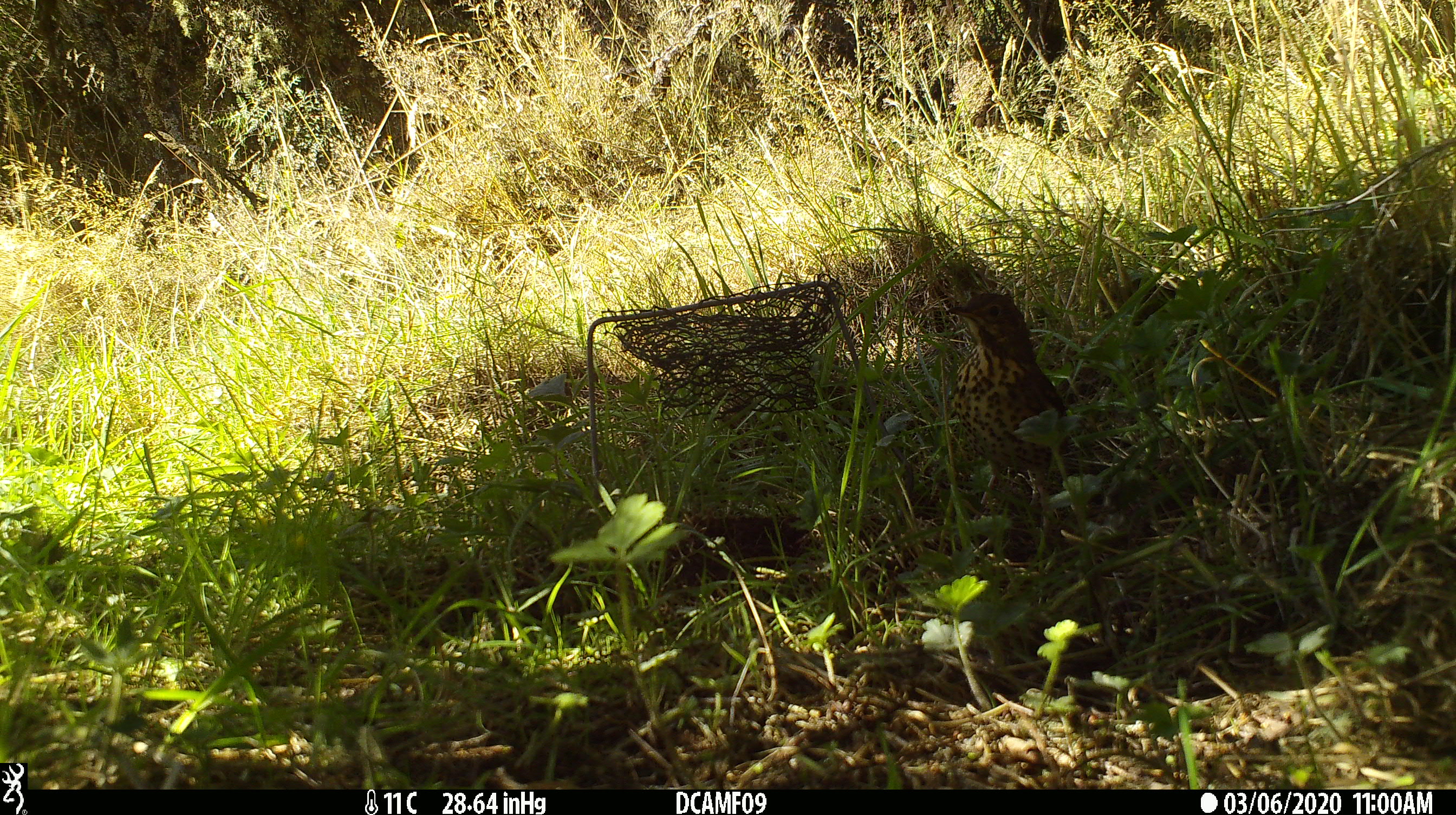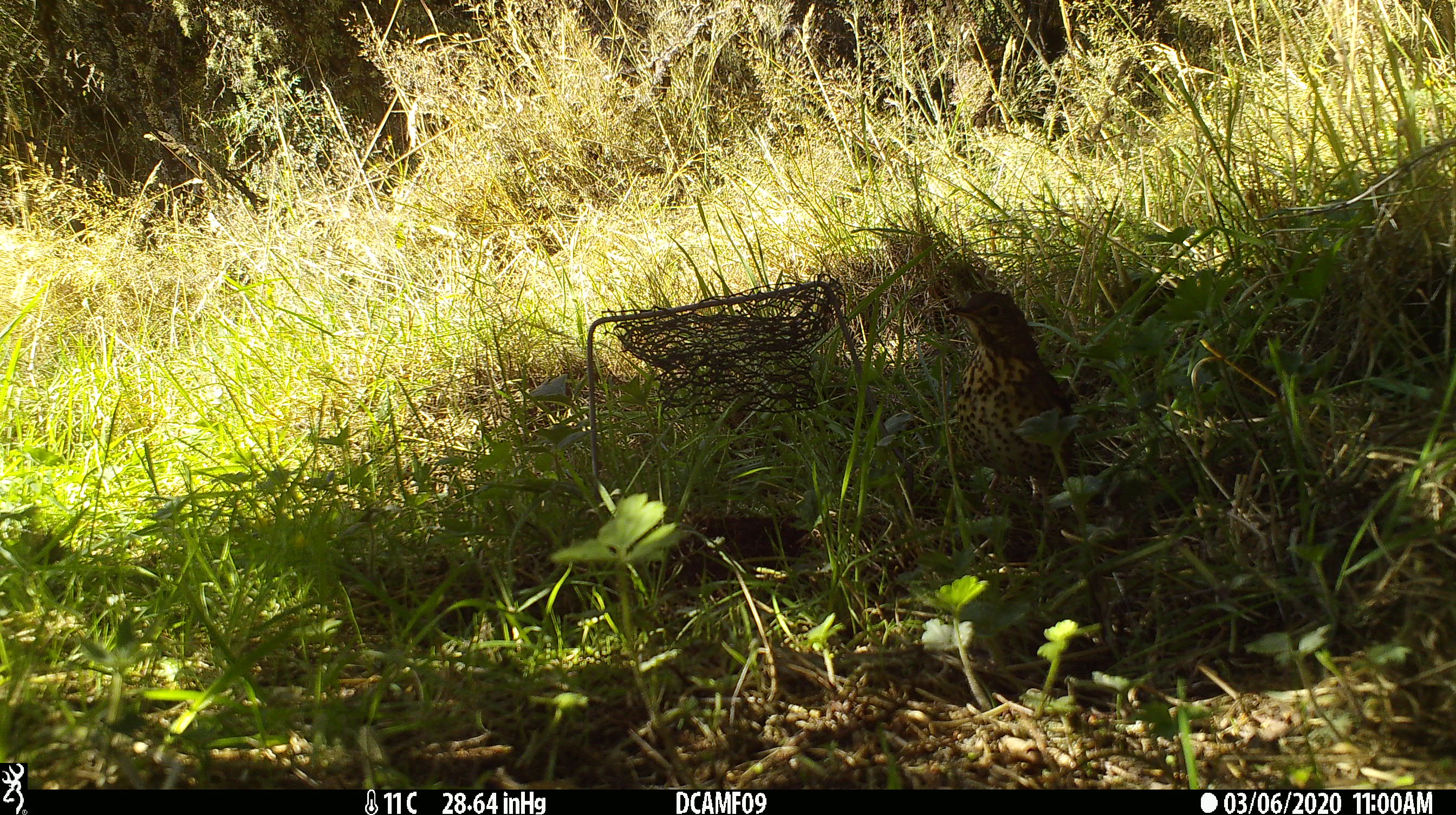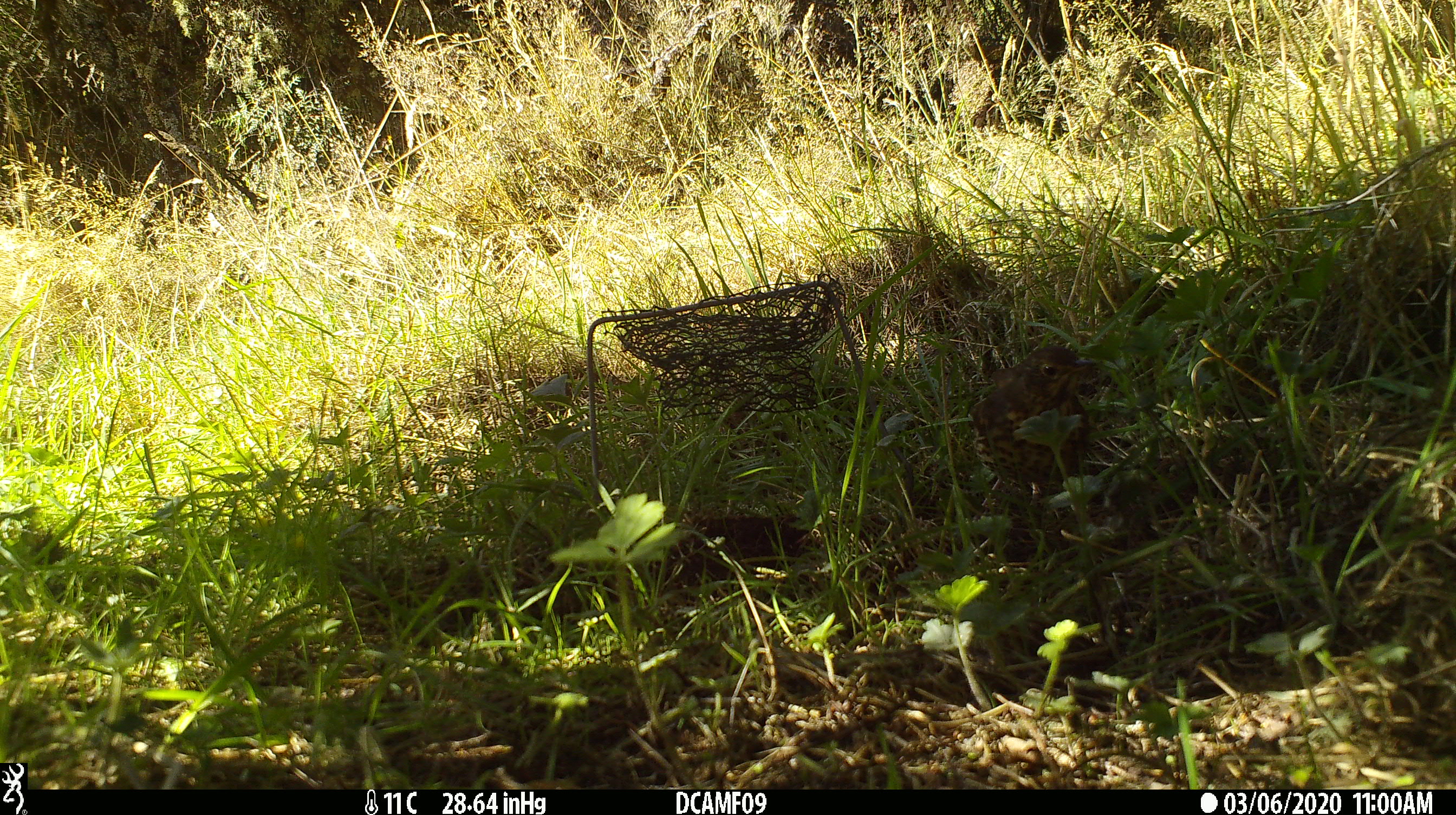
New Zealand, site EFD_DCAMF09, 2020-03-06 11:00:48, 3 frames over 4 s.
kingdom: Animalia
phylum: Chordata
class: Aves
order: Passeriformes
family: Turdidae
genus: Turdus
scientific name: Turdus philomelos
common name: song thrush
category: thrush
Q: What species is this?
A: Thrush (song thrush) (Turdus philomelos).